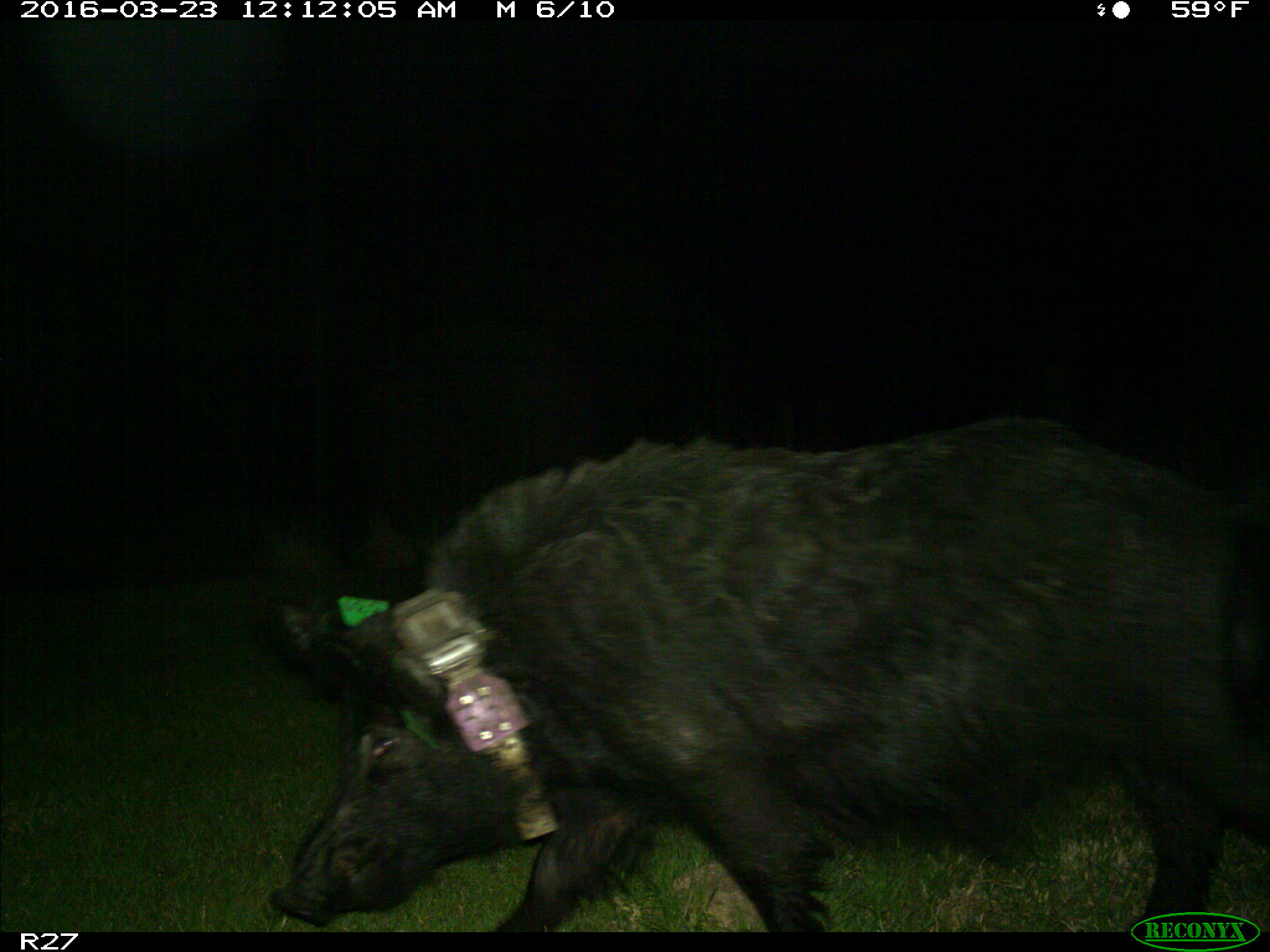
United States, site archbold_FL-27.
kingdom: Animalia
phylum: Chordata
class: Mammalia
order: Artiodactyla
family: Suidae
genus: Sus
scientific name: Sus scrofa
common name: wild boar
Sus scrofa (wild boar).